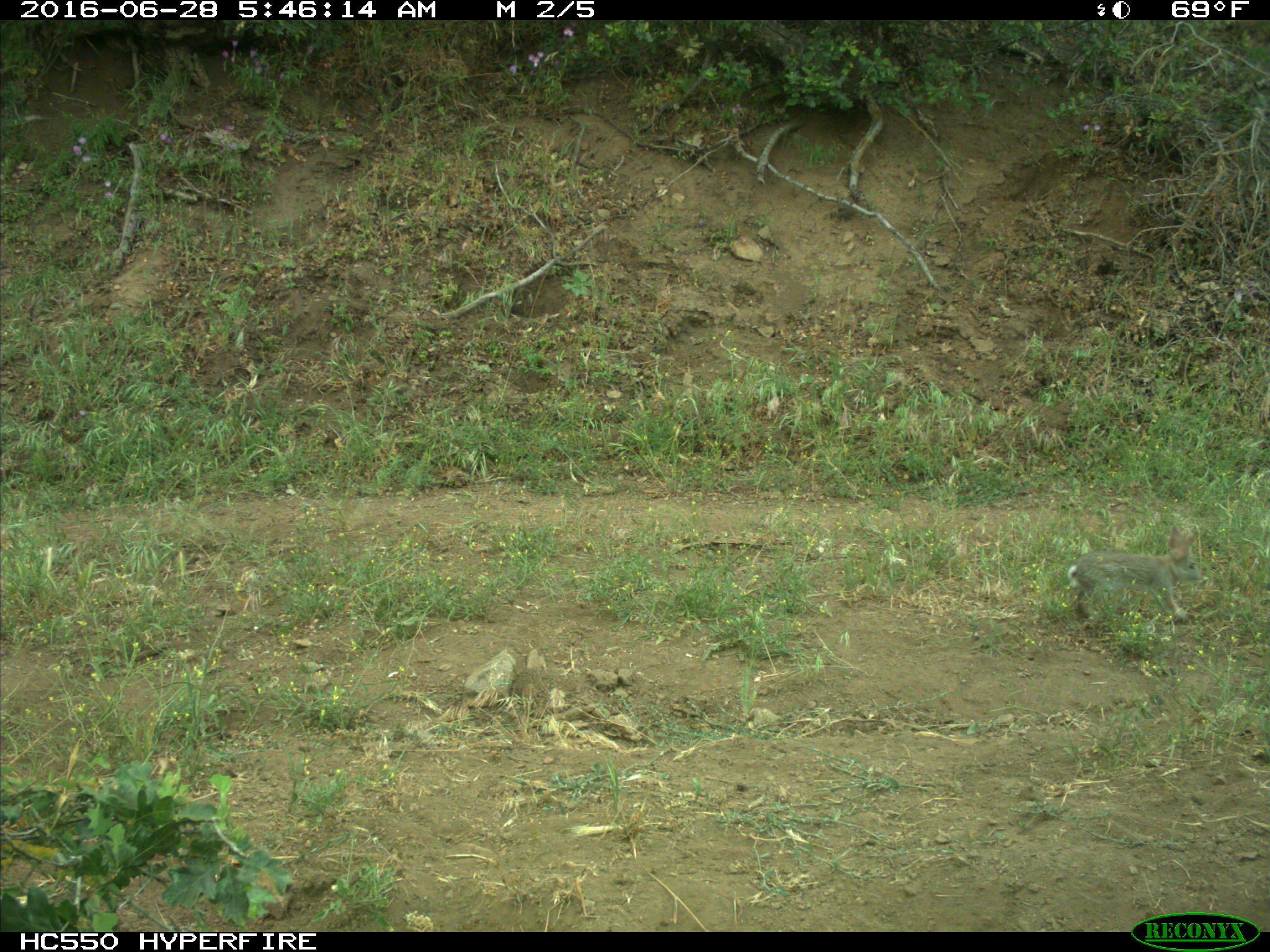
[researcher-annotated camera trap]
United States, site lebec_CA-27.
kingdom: Animalia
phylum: Chordata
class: Mammalia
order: Lagomorpha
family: Leporidae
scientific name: Leporidae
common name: rabbits and hares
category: unidentified rabbit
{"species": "unidentified rabbit (rabbits and hares) (Leporidae)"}